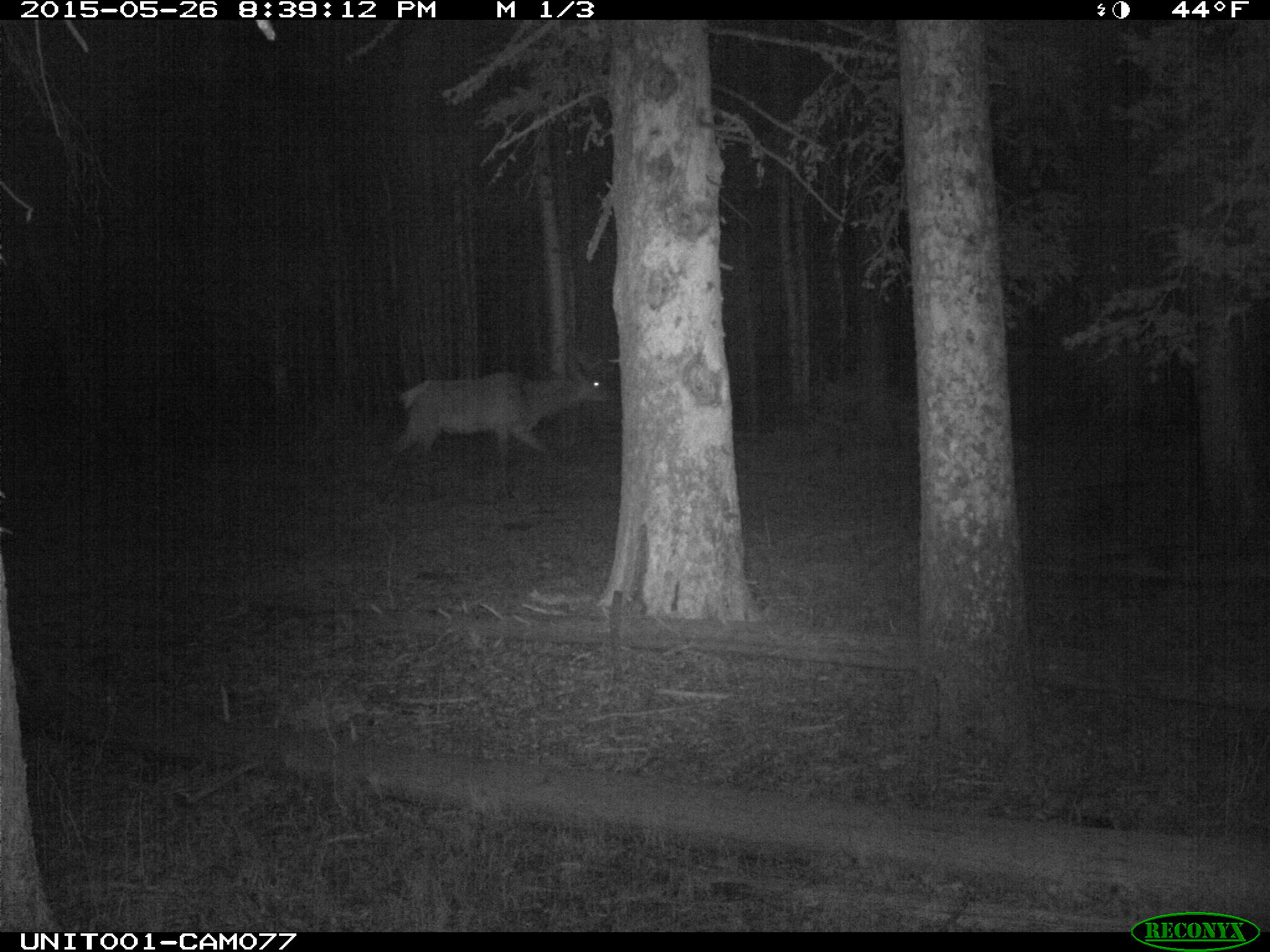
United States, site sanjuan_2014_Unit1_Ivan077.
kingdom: Animalia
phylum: Chordata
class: Mammalia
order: Artiodactyla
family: Cervidae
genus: Cervus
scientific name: Cervus elaphus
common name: red deer